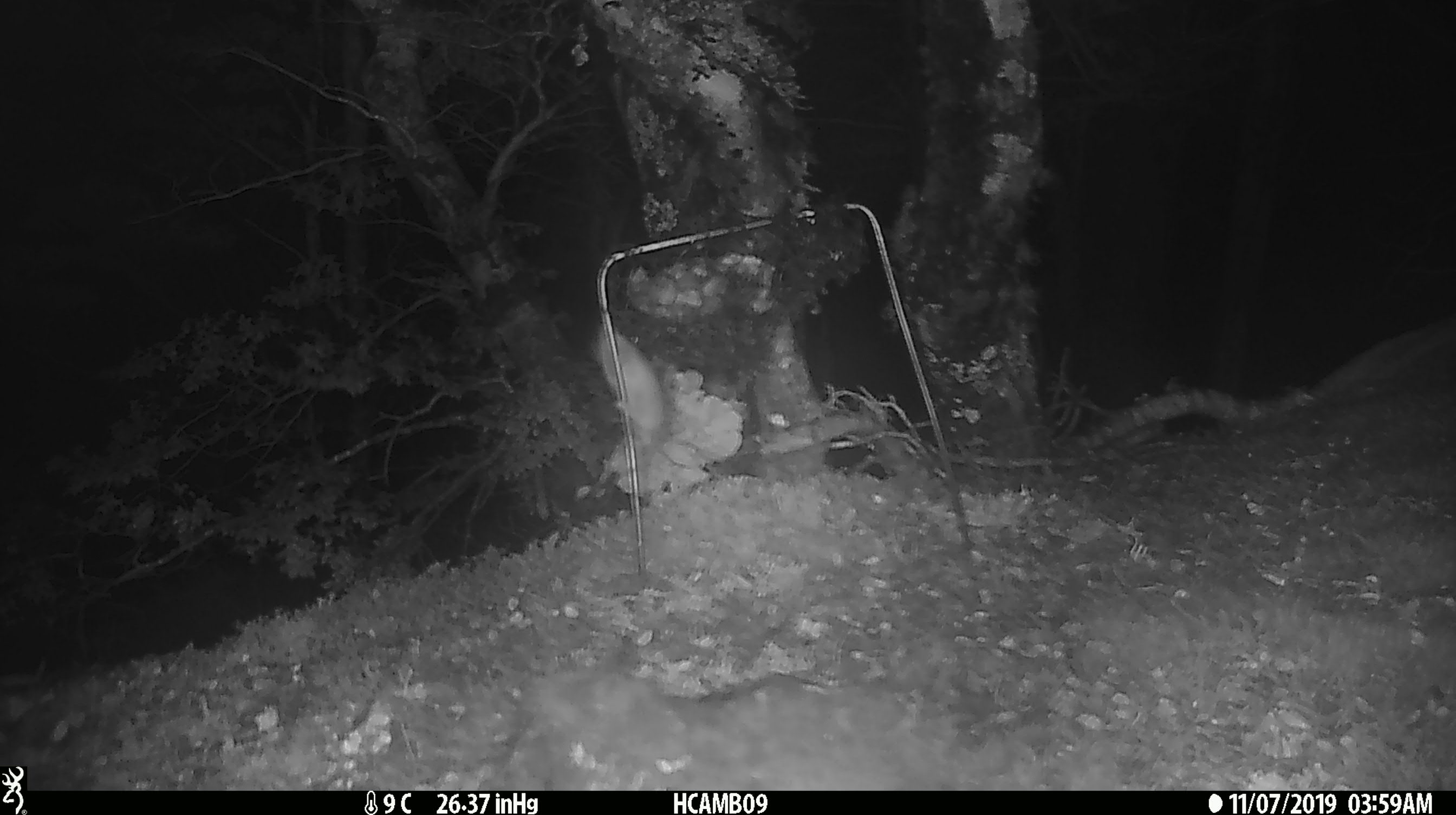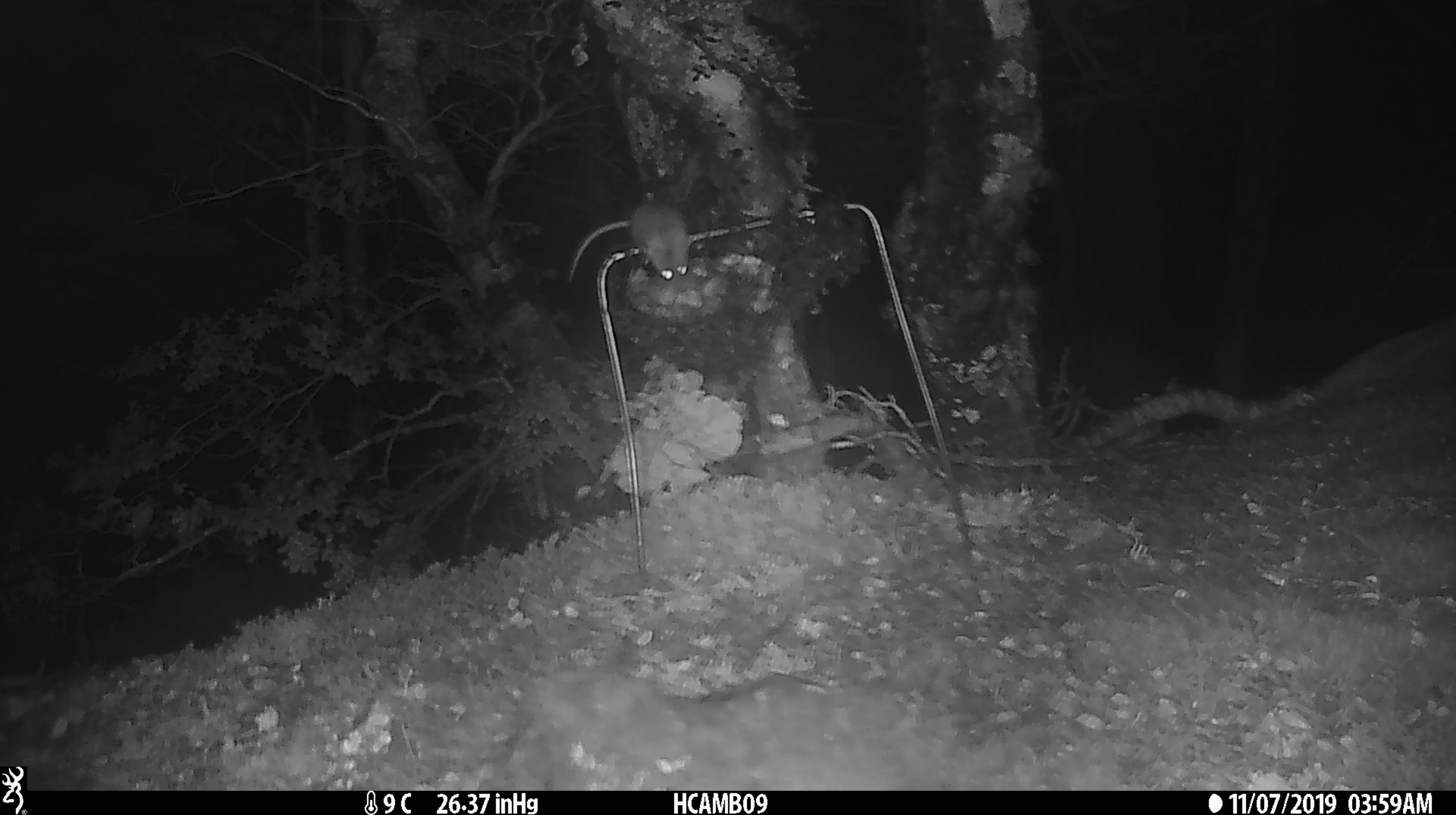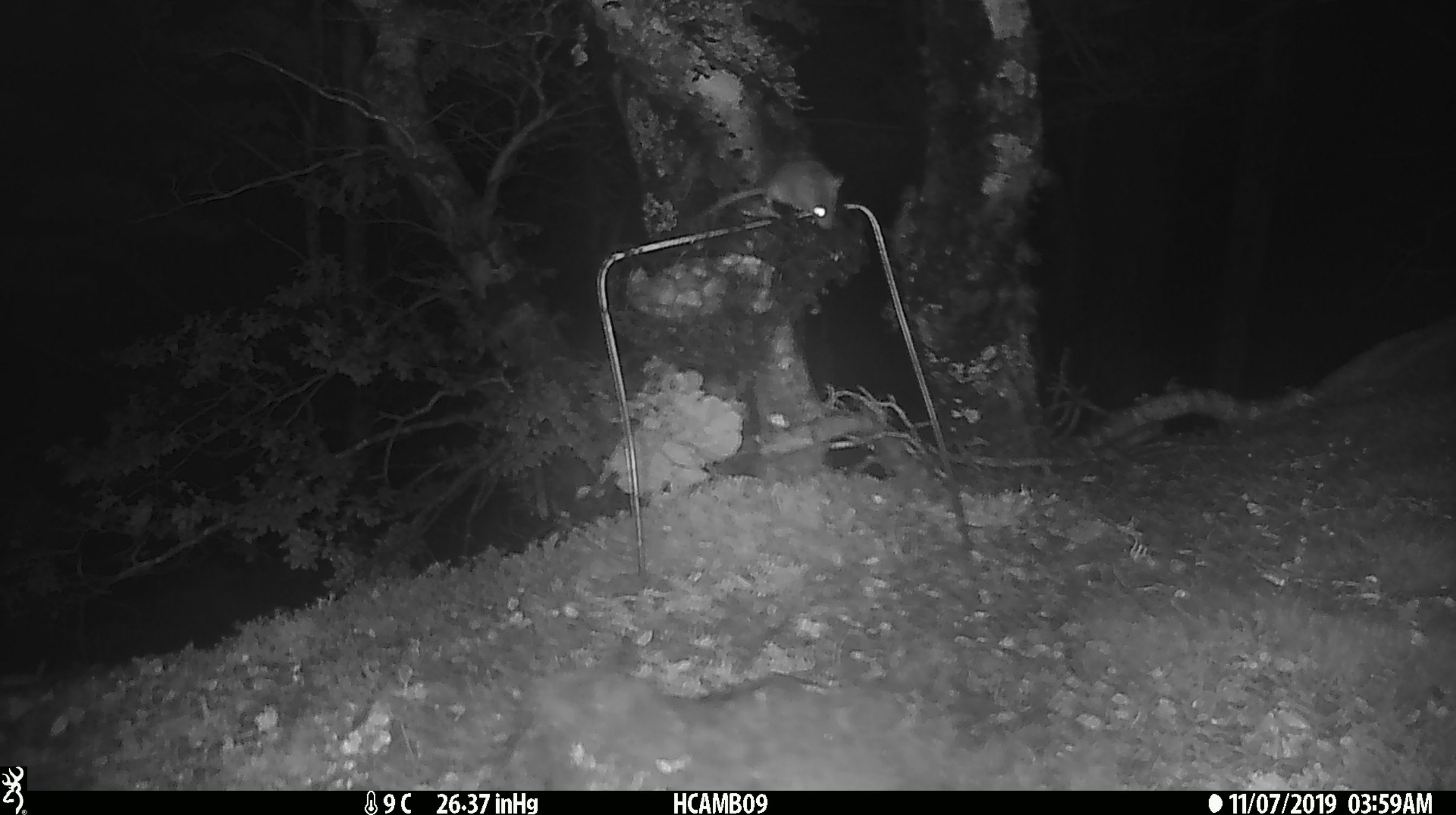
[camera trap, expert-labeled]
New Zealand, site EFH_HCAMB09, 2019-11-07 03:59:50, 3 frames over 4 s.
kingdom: Animalia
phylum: Chordata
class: Mammalia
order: Rodentia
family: Muridae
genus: Mus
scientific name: Mus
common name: mouse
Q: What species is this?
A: Mouse (Mus).